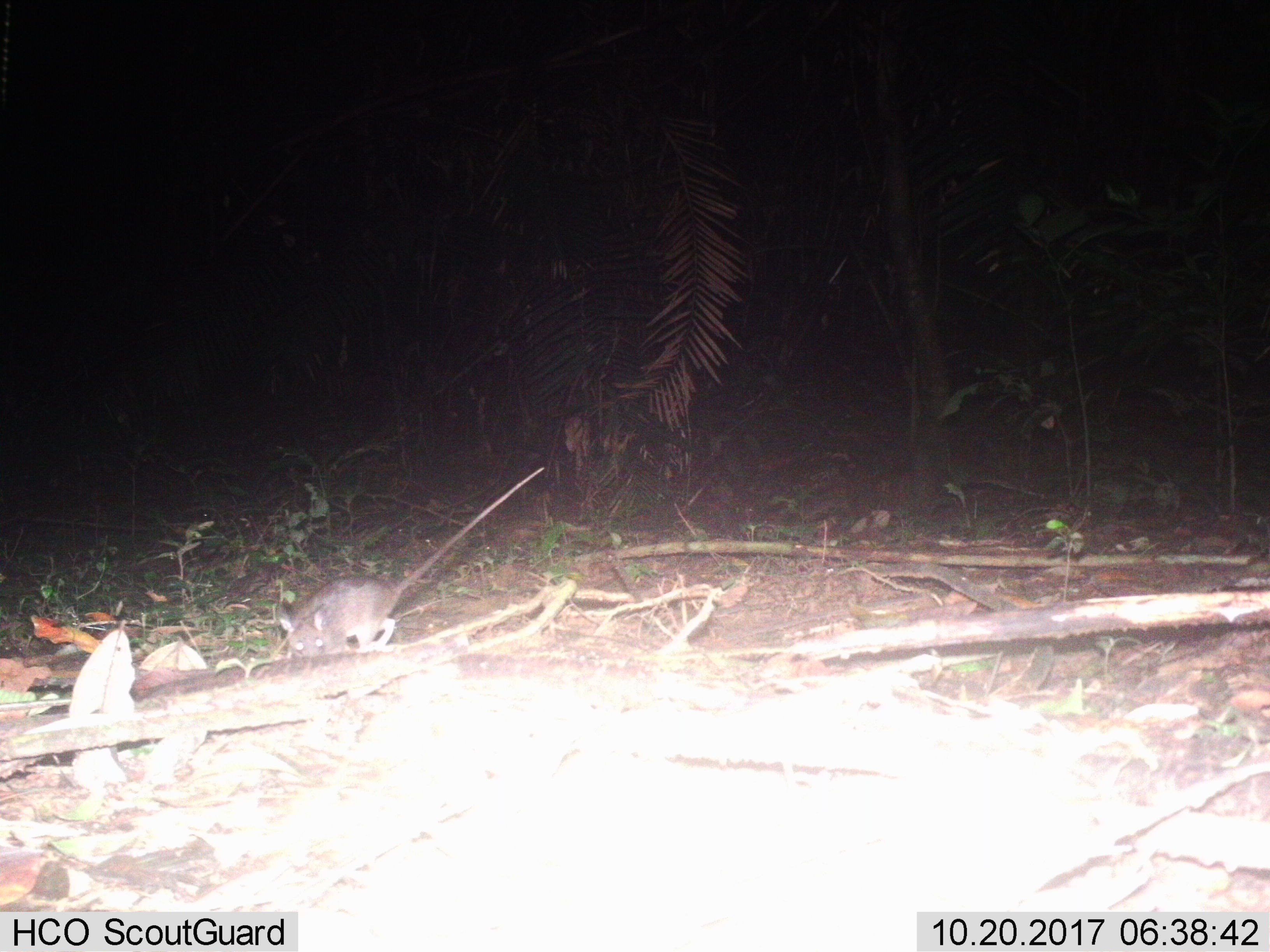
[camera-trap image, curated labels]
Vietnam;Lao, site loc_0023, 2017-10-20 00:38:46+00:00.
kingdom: Animalia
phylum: Chordata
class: Mammalia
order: Rodentia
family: Muridae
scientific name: Muridae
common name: old-world mice and rats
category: unidentified murid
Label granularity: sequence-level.